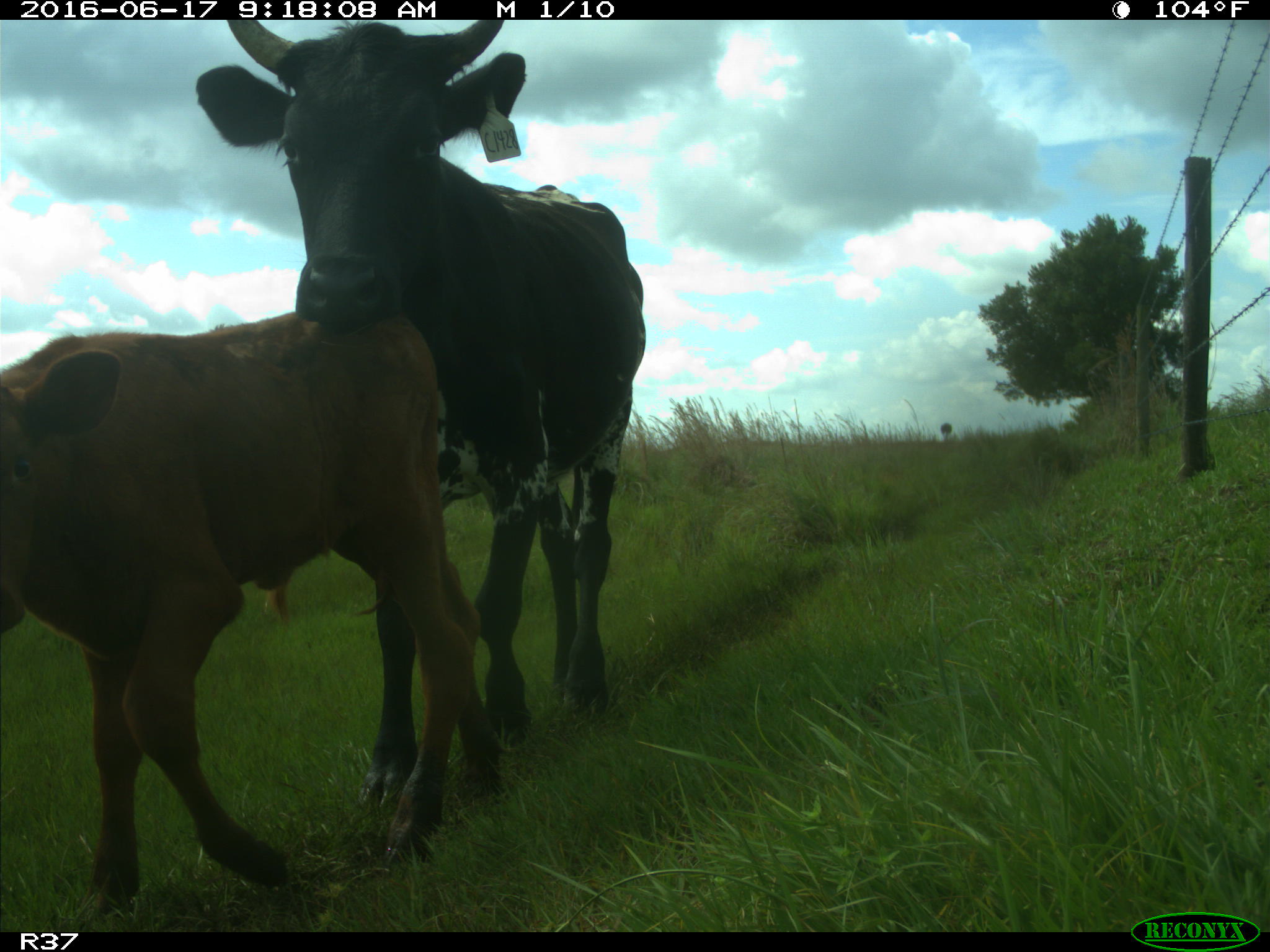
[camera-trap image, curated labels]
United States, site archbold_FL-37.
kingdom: Animalia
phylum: Chordata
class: Mammalia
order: Artiodactyla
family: Bovidae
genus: Bos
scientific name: Bos taurus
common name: domestic cow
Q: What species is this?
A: Bos taurus (domestic cow).